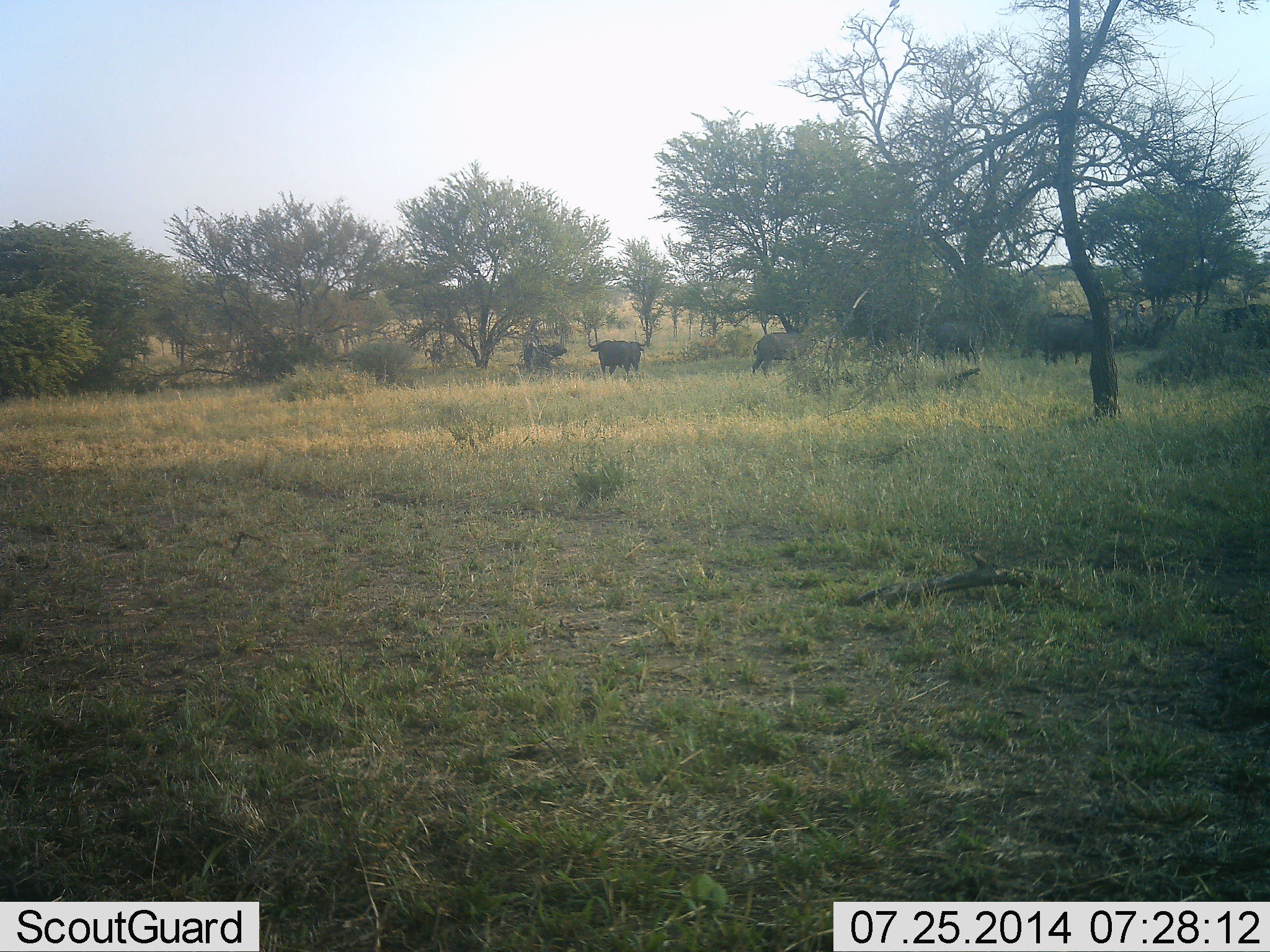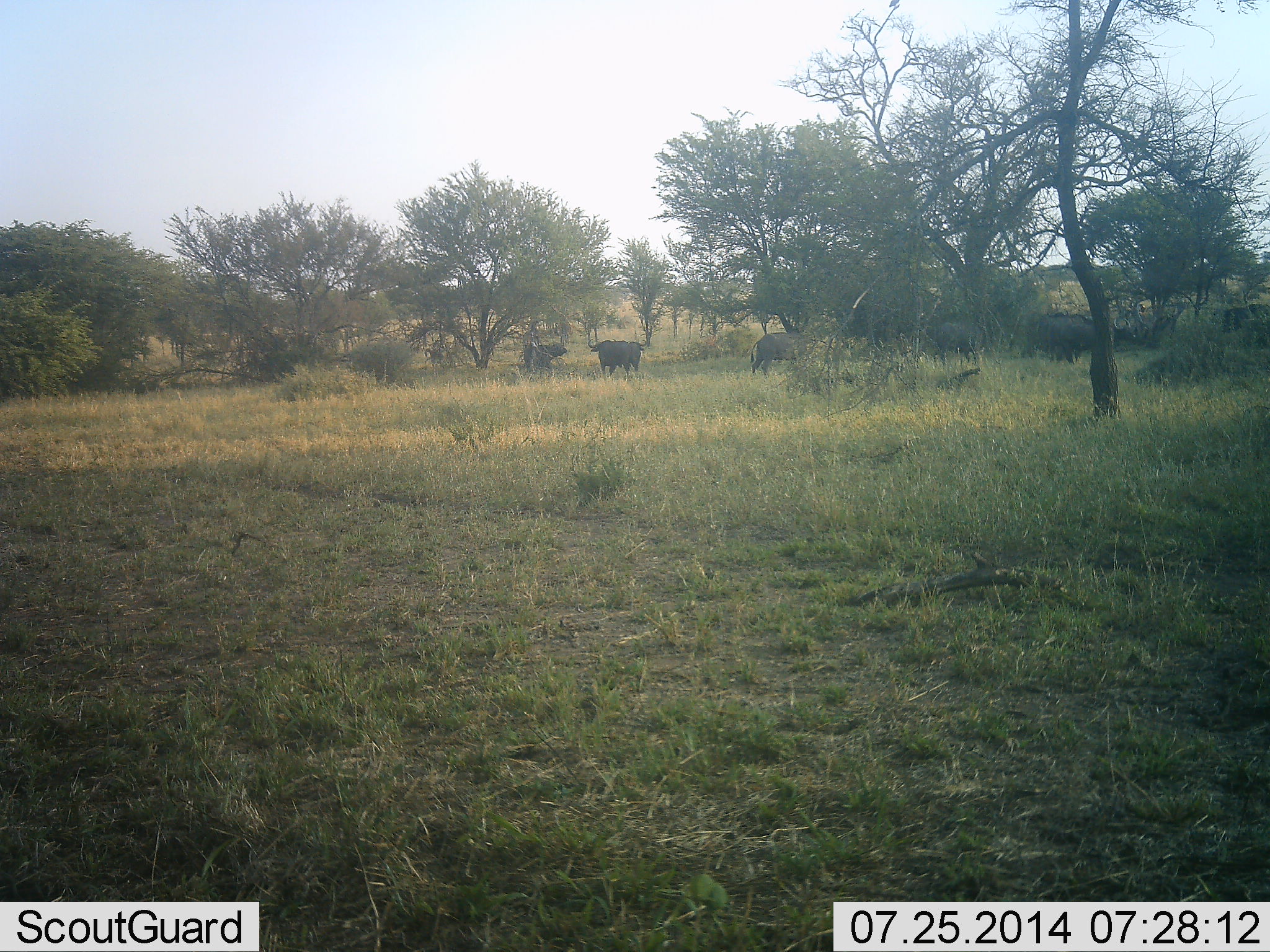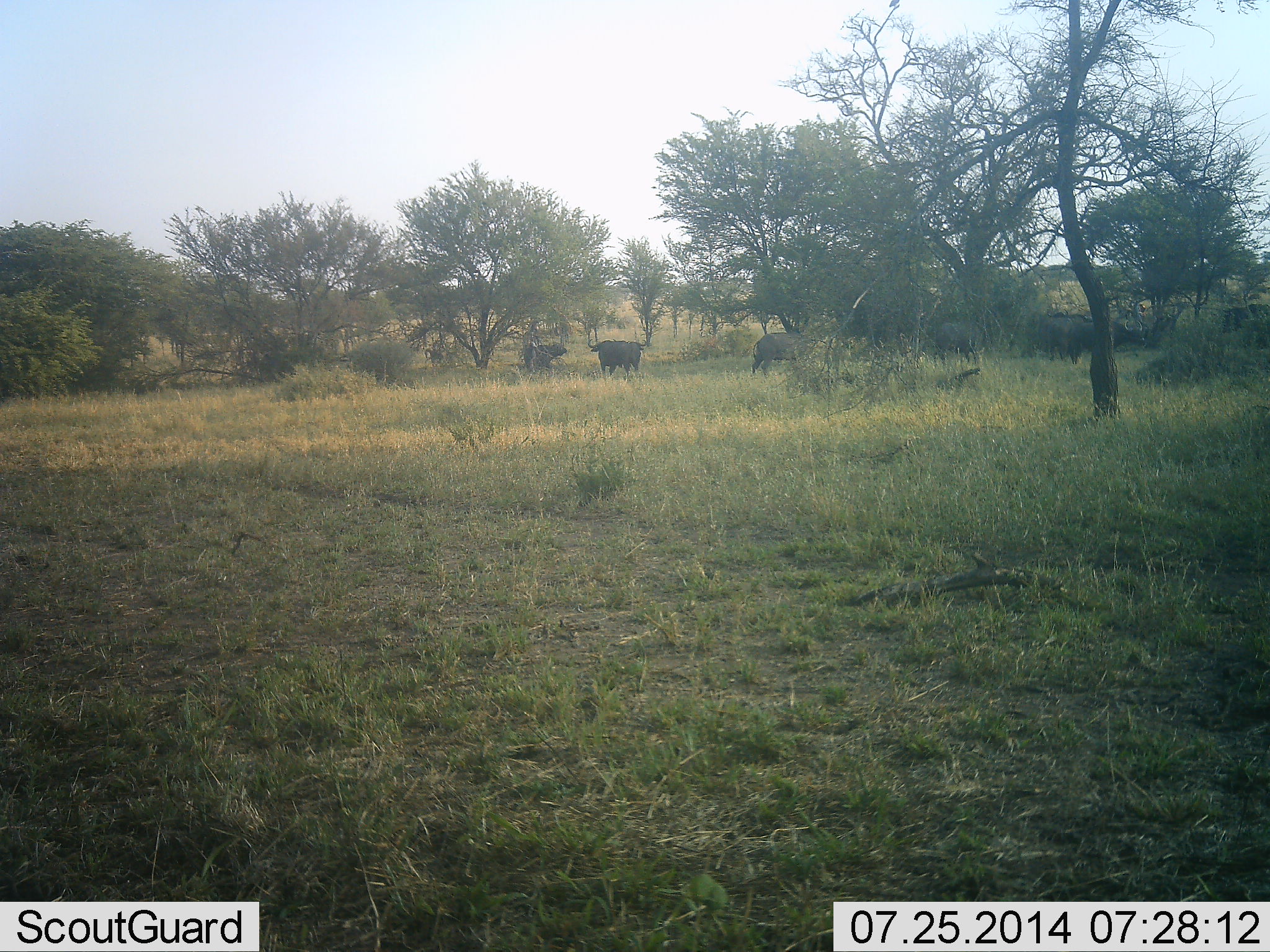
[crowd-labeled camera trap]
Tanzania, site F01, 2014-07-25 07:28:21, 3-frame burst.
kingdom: Animalia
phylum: Chordata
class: Mammalia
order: Artiodactyla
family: Bovidae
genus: Syncerus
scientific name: Syncerus caffer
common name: cape buffalo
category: buffalo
Buffalo (cape buffalo) (Syncerus caffer), count 7. Behavior (volunteer vote fractions): standing 50%, resting 0%, moving 40%, interacting 0%. Young present (vote fraction): 0%. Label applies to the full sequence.